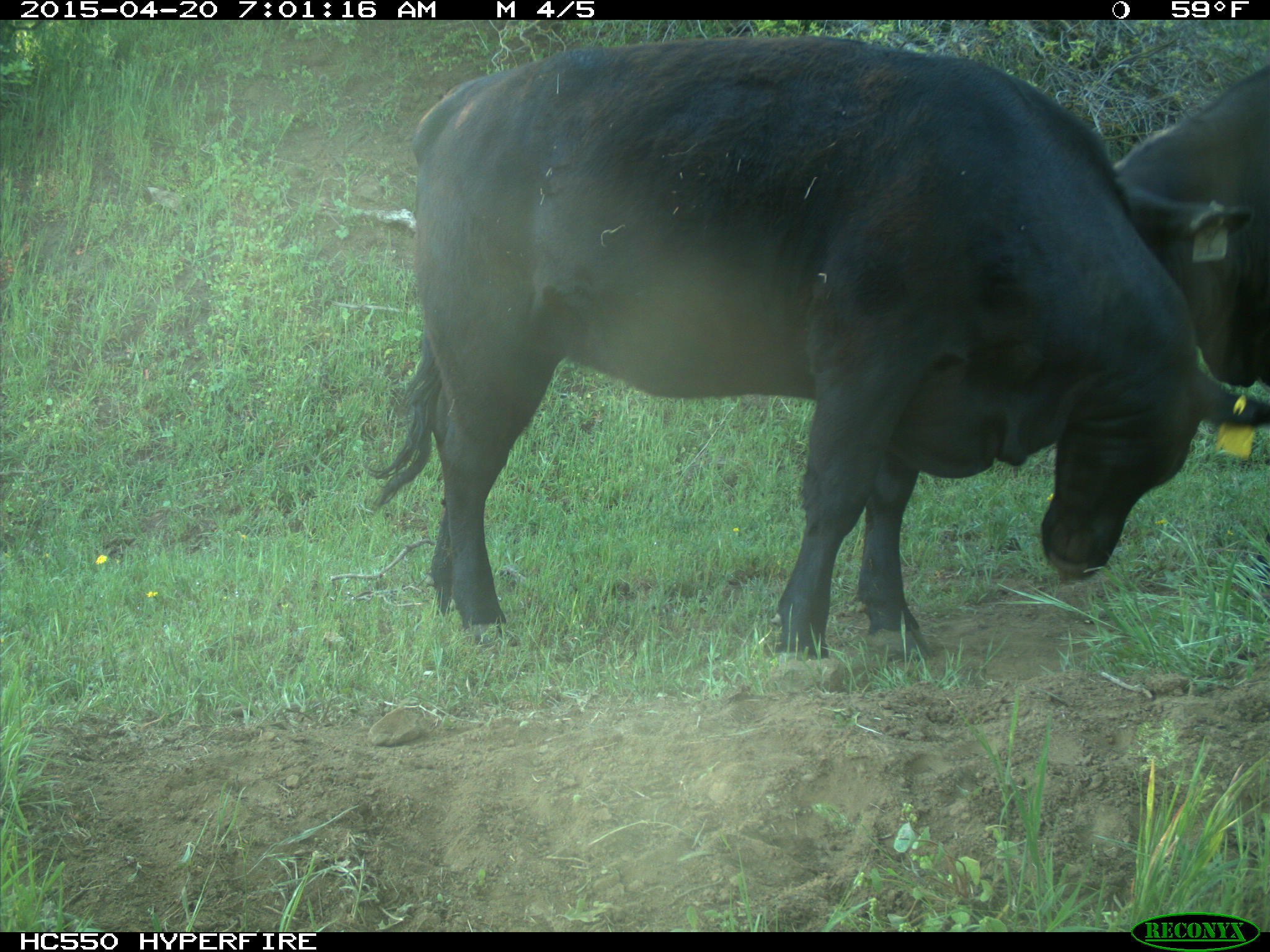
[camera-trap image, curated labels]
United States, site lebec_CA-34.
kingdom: Animalia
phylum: Chordata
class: Mammalia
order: Artiodactyla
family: Bovidae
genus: Bos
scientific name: Bos taurus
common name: domestic cow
Bos taurus (domestic cow).